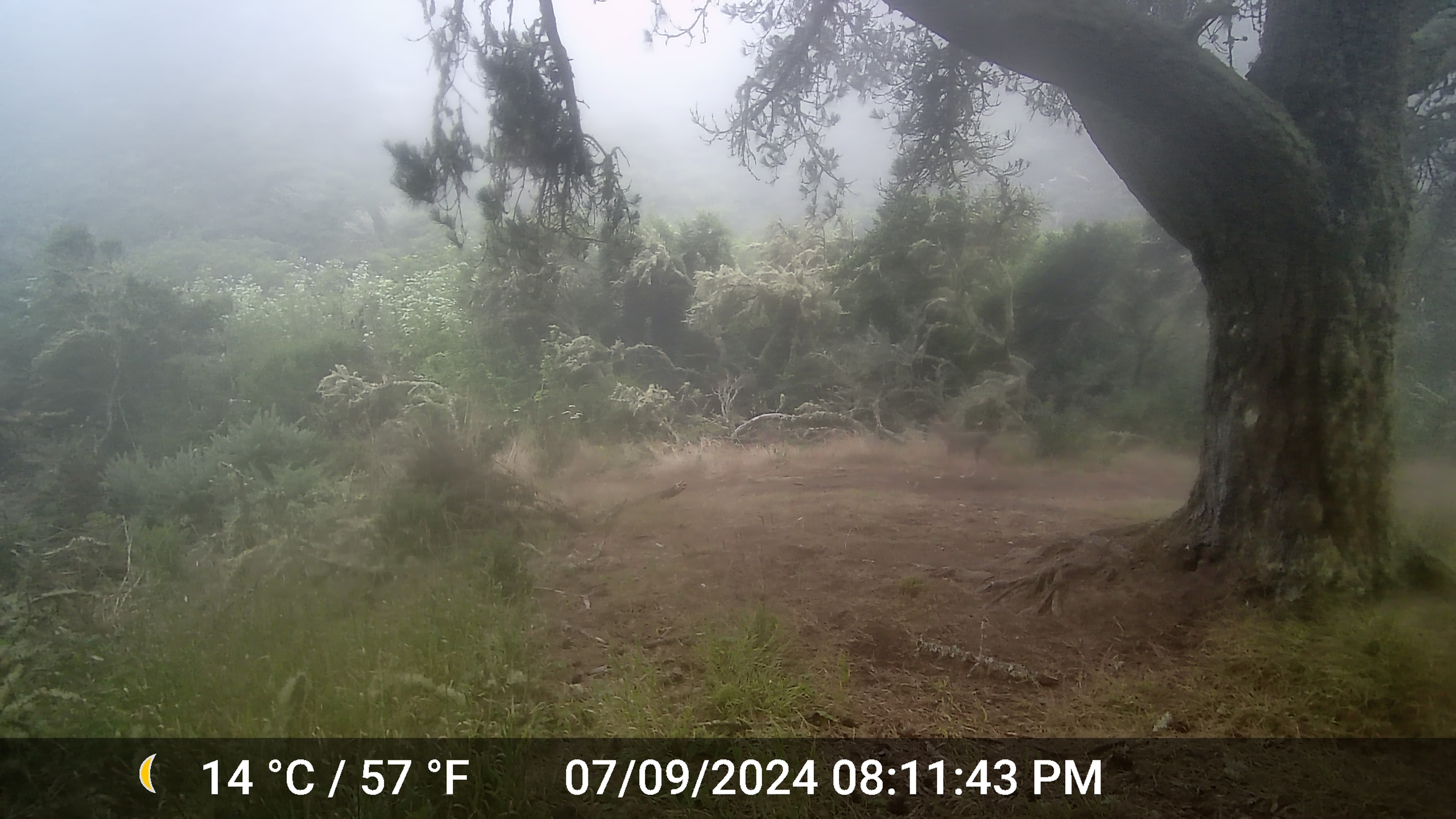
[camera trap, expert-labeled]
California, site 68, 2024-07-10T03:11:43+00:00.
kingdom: Animalia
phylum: Chordata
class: Mammalia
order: Artiodactyla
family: Cervidae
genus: Odocoileus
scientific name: Odocoileus hemionus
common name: mule deer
Mule deer (Odocoileus hemionus).